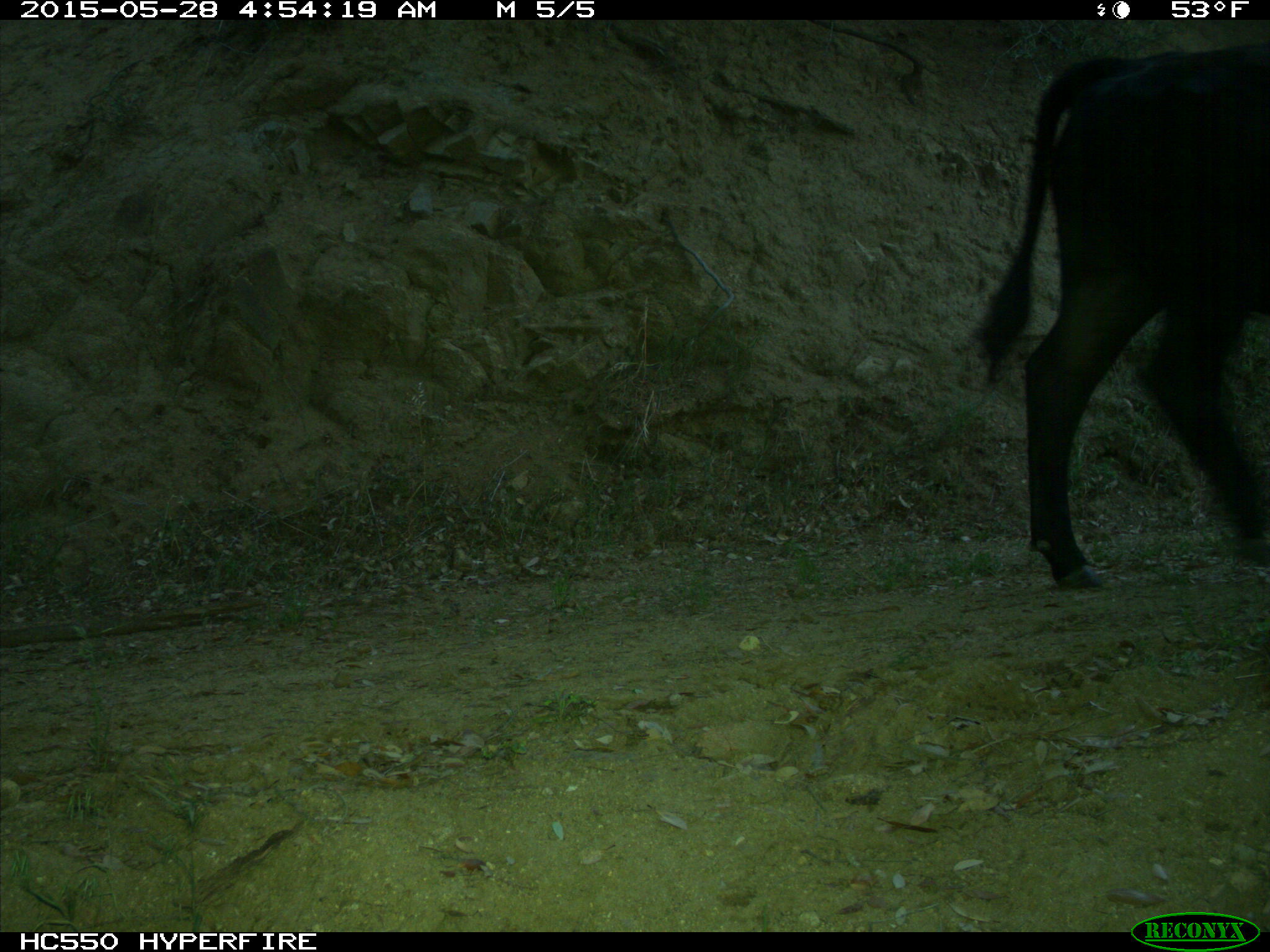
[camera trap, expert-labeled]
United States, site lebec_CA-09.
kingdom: Animalia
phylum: Chordata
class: Mammalia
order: Artiodactyla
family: Bovidae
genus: Bos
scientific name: Bos taurus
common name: domestic cow